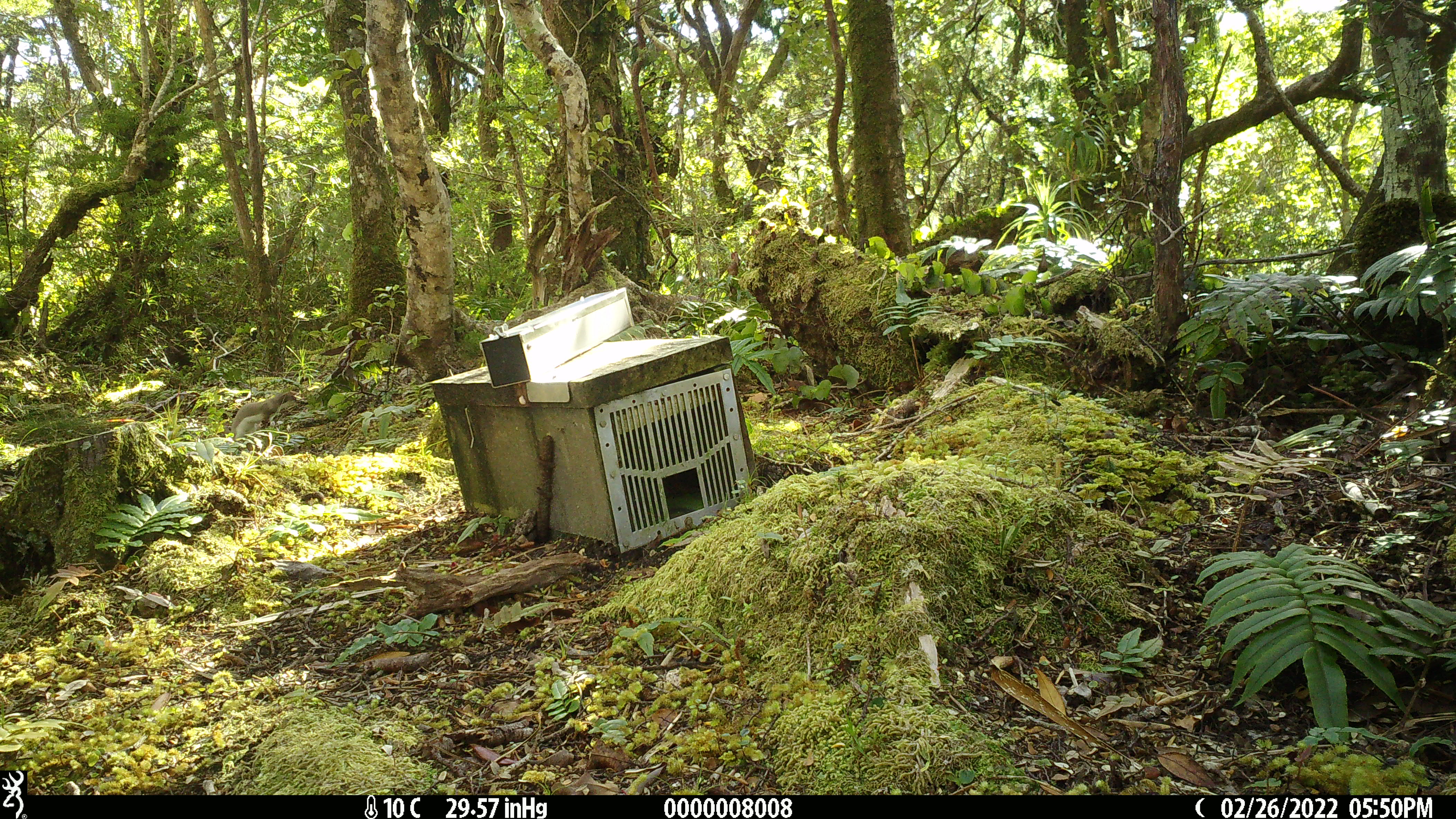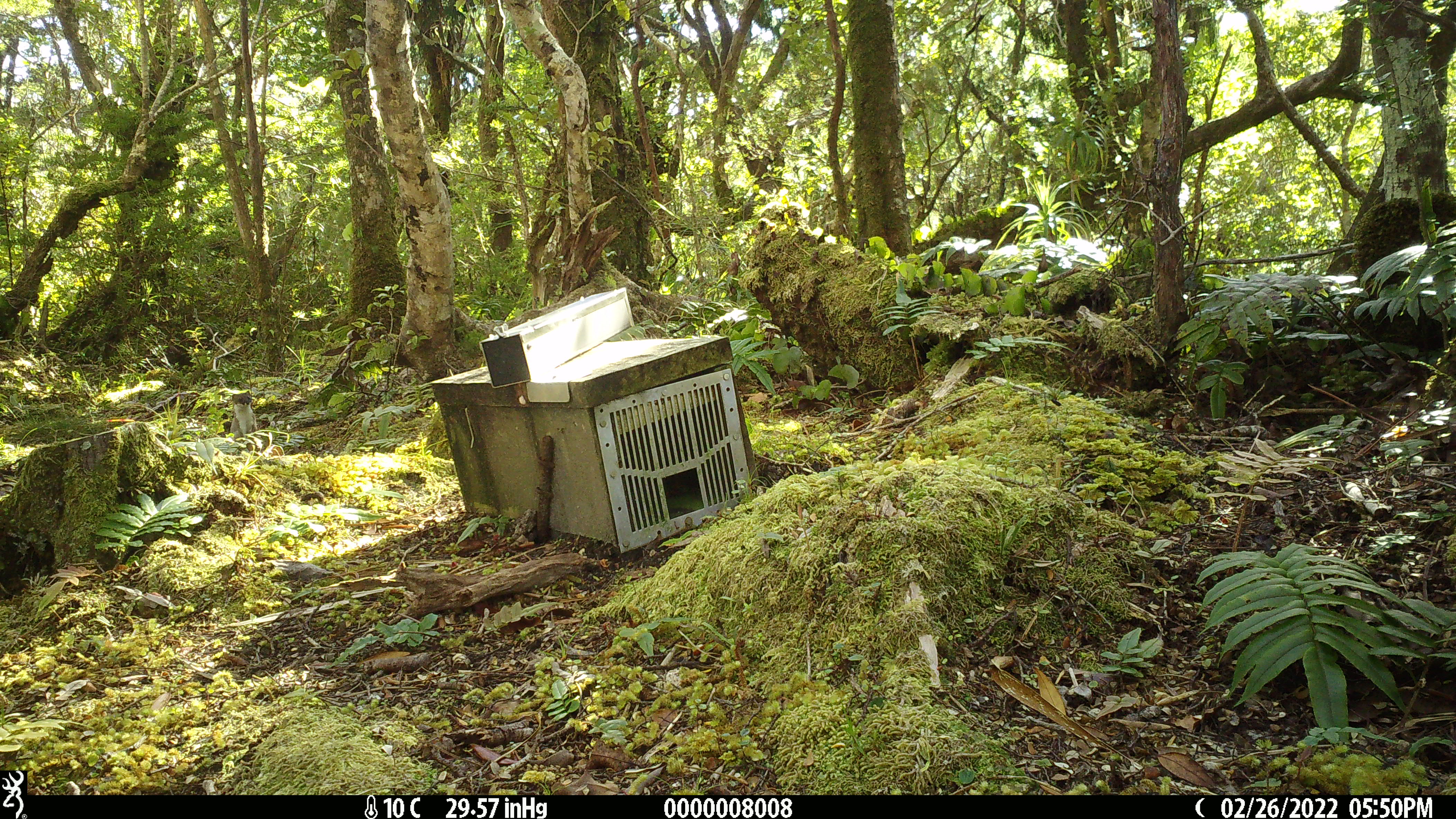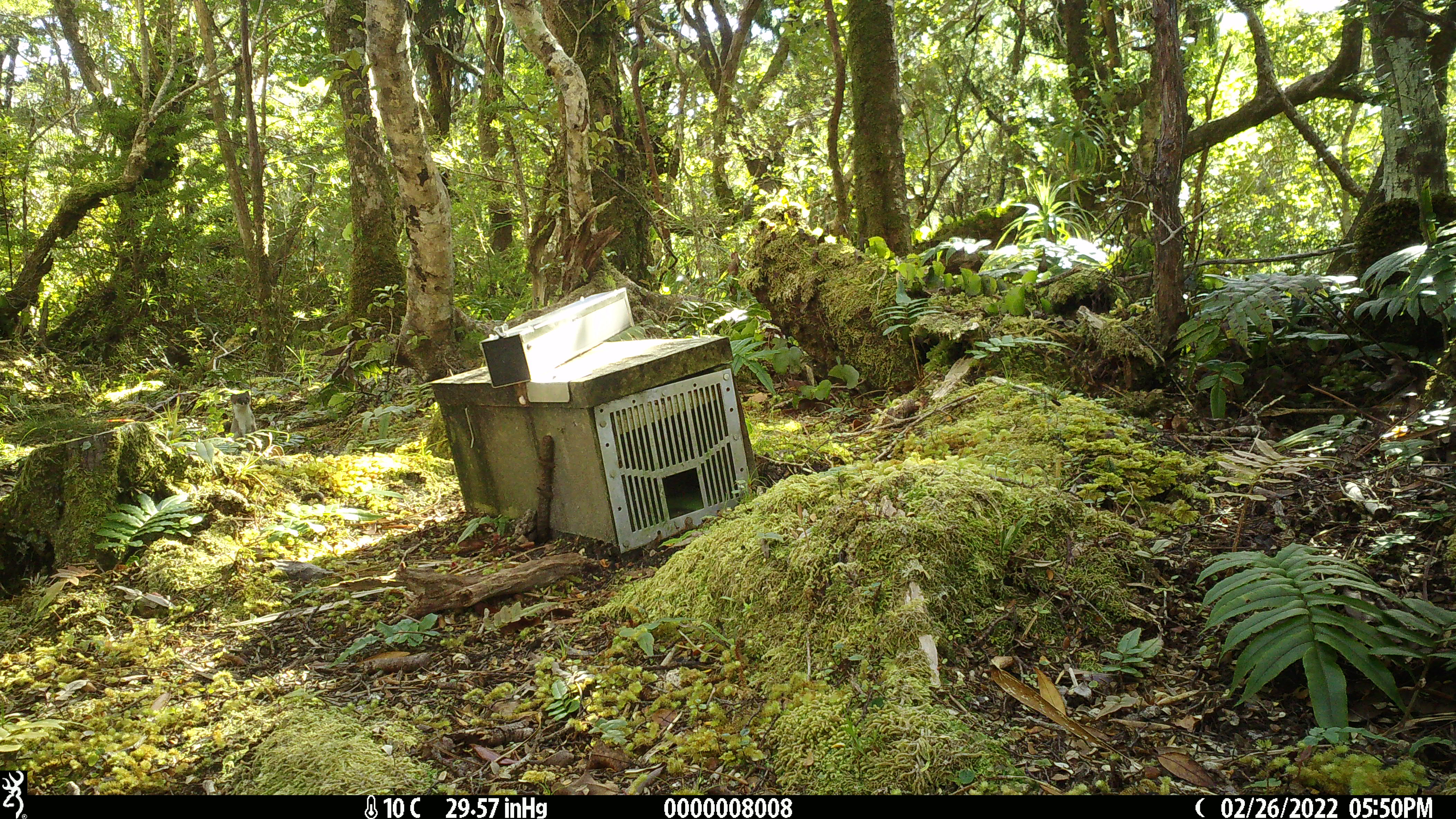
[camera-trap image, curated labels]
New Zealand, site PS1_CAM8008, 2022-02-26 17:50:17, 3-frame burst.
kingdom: Animalia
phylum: Chordata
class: Mammalia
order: Carnivora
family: Mustelidae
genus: Mustela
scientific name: Mustela erminea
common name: stoat